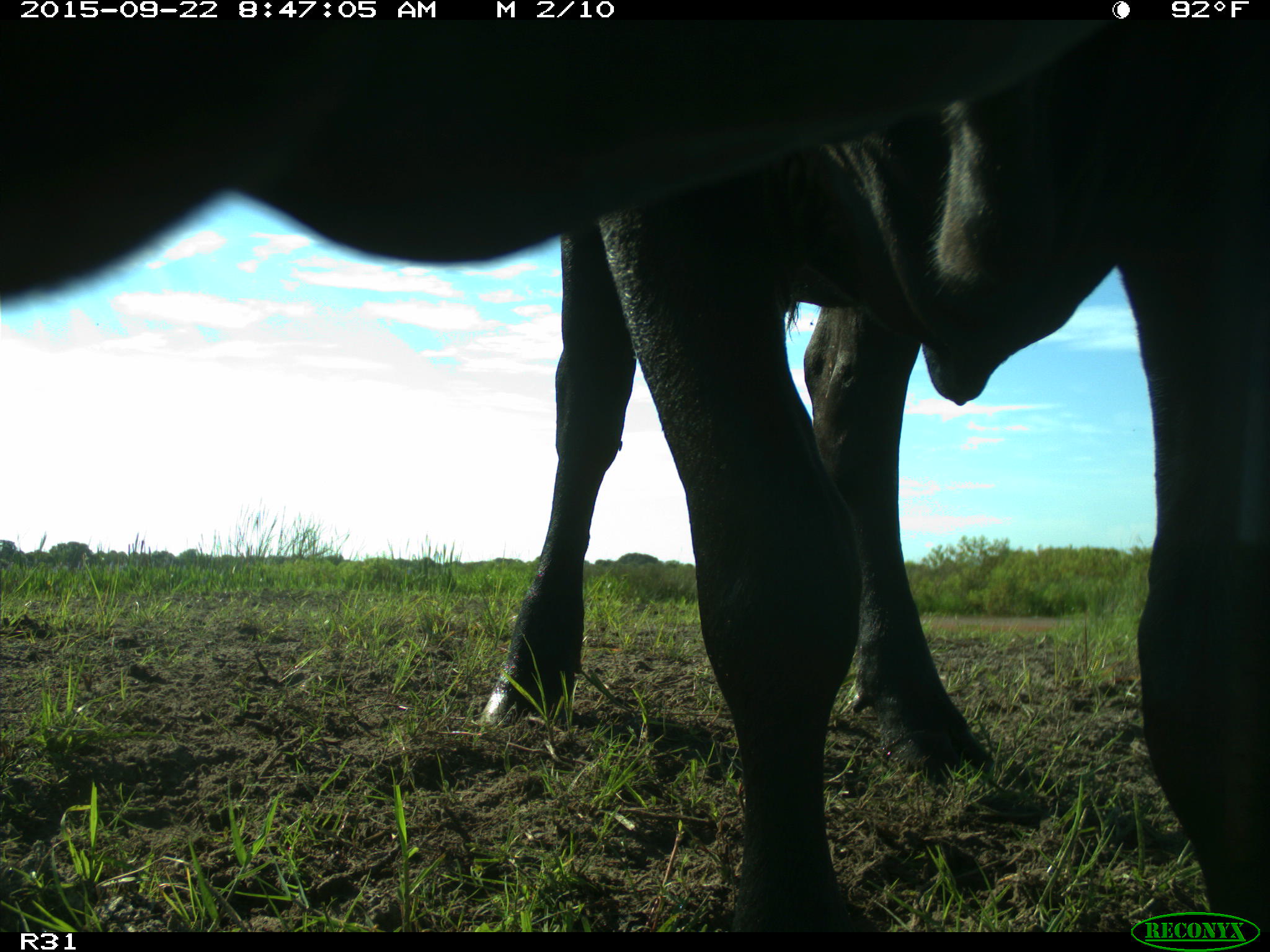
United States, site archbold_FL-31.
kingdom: Animalia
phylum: Chordata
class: Mammalia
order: Artiodactyla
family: Bovidae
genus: Bos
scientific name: Bos taurus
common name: domestic cow